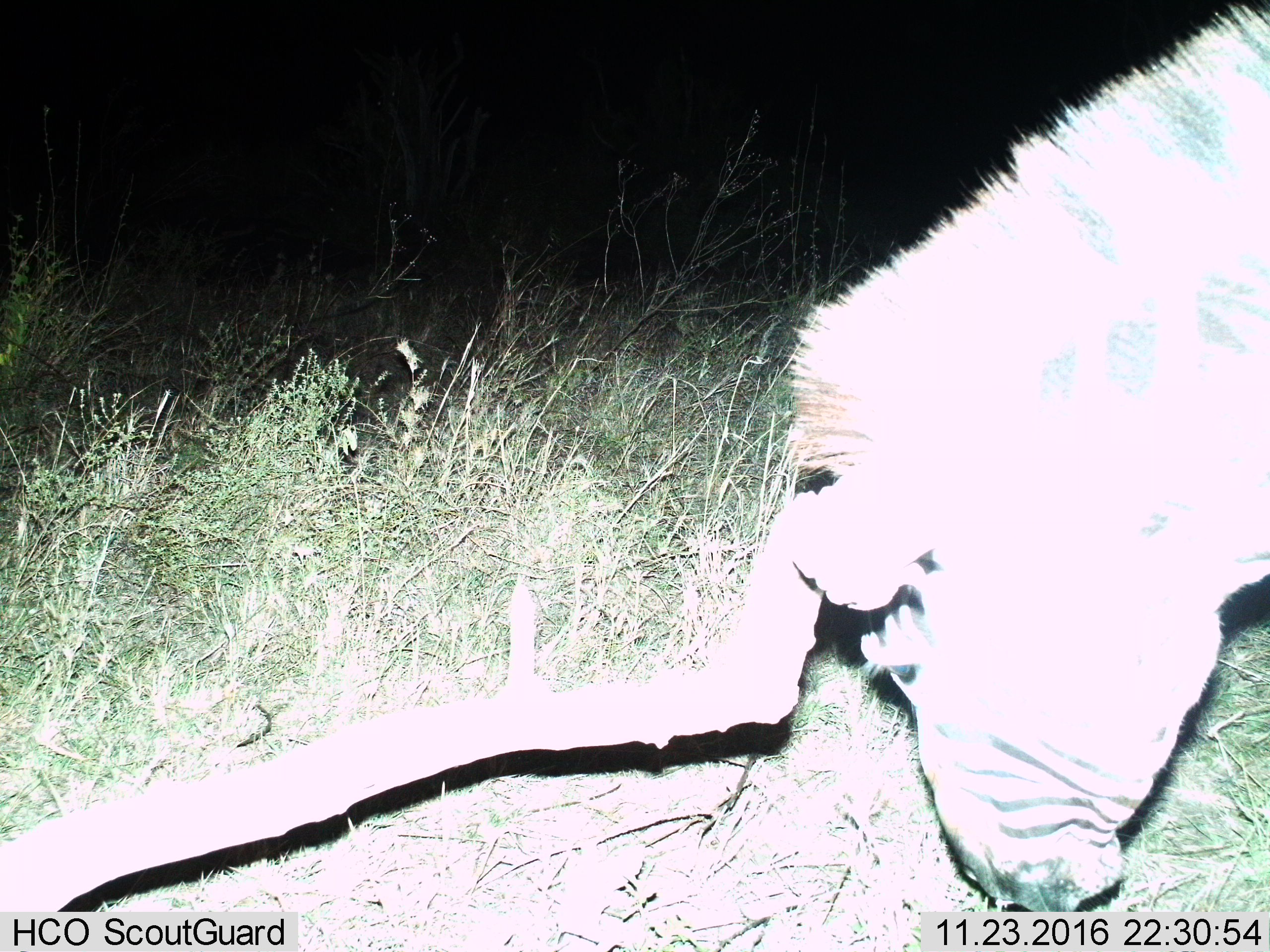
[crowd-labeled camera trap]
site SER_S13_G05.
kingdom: Animalia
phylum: Chordata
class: Mammalia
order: Perissodactyla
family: Equidae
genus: Equus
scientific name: Equus quagga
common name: plains zebra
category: zebraplains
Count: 1.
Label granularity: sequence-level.